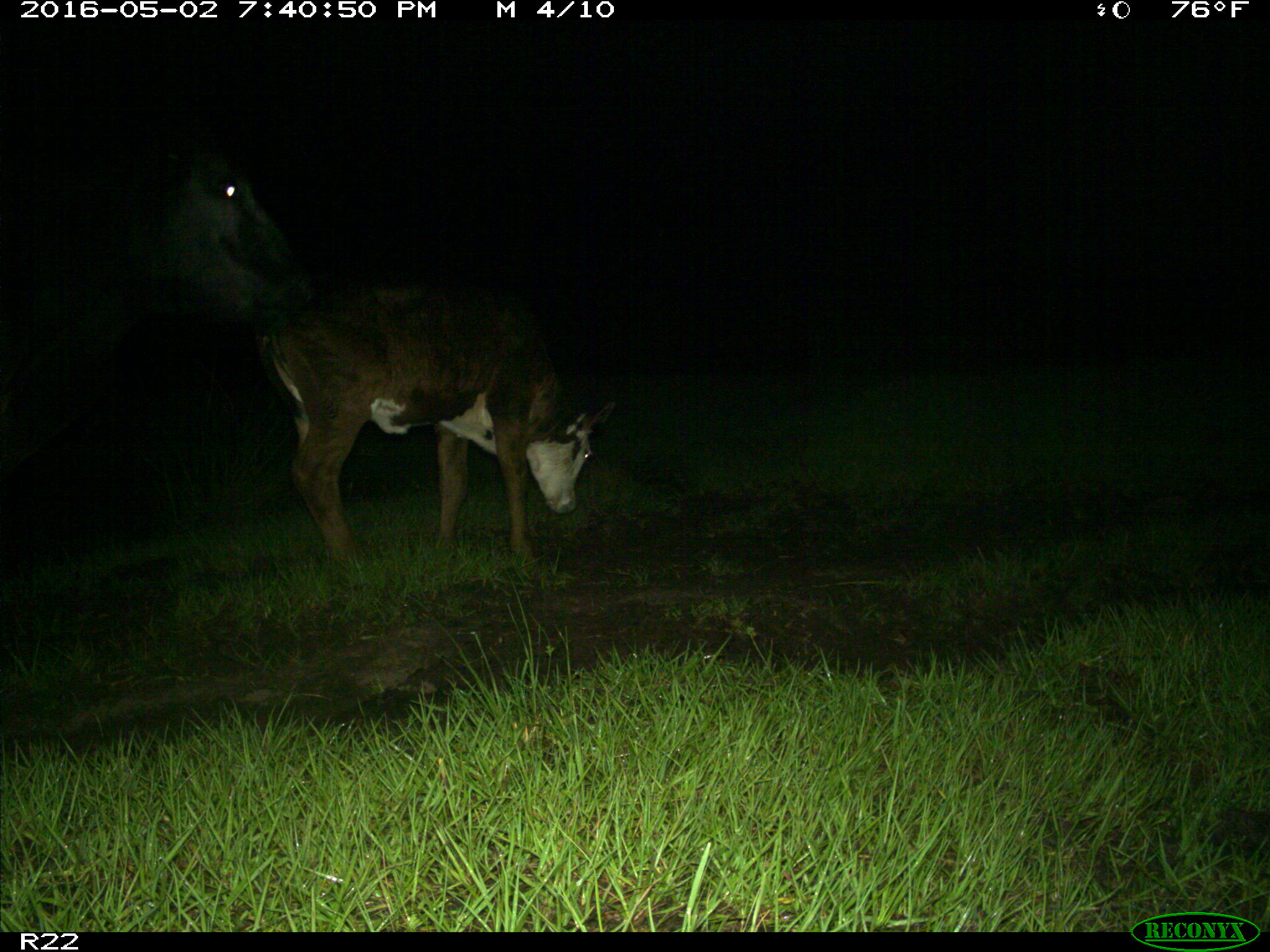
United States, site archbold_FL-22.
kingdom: Animalia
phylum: Chordata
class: Mammalia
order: Artiodactyla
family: Bovidae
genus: Bos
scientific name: Bos taurus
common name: domestic cow